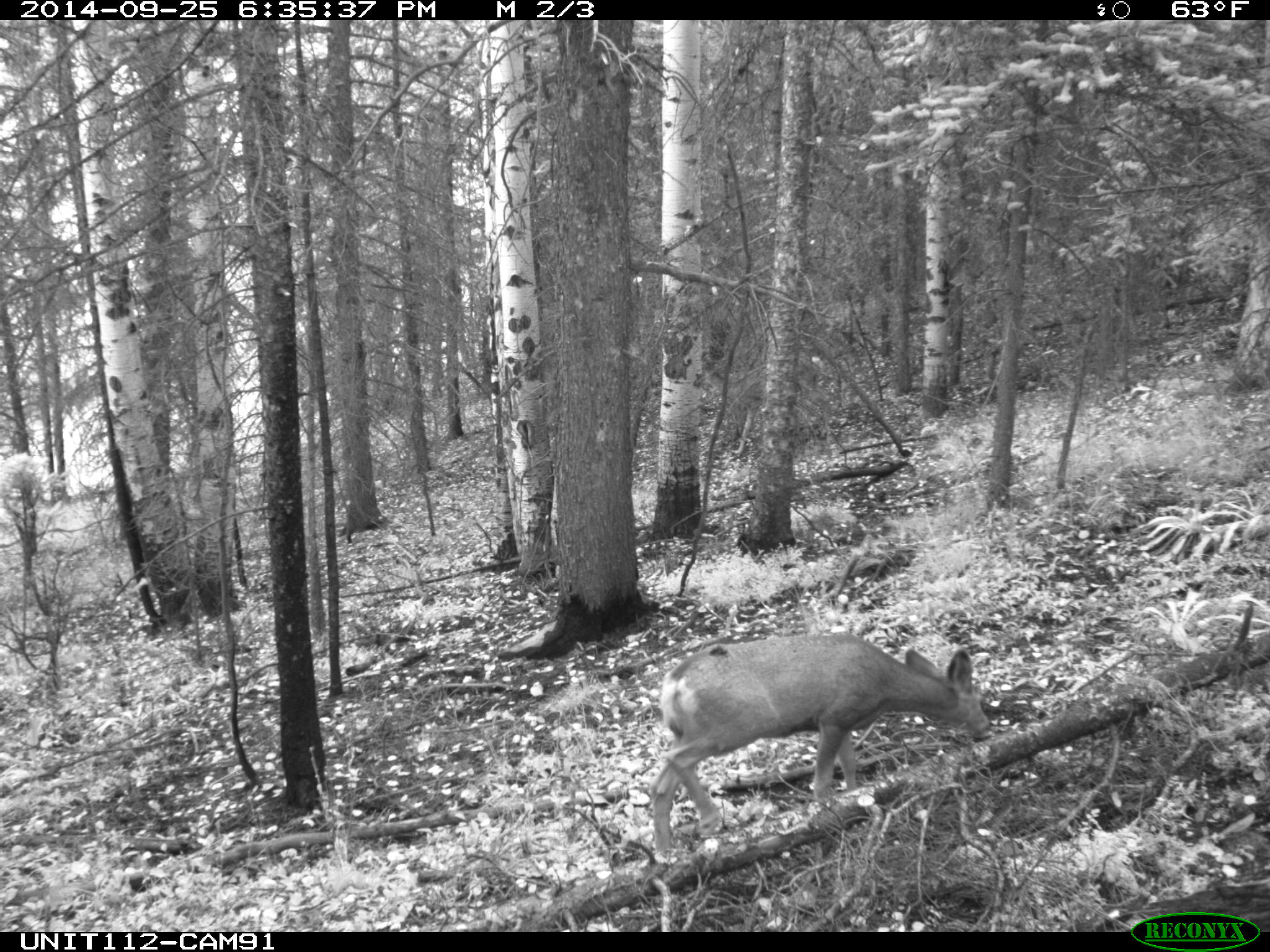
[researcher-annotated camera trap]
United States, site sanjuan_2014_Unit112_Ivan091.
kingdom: Animalia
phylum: Chordata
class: Mammalia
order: Artiodactyla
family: Cervidae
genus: Odocoileus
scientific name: Odocoileus hemionus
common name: mule deer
Odocoileus hemionus (mule deer).